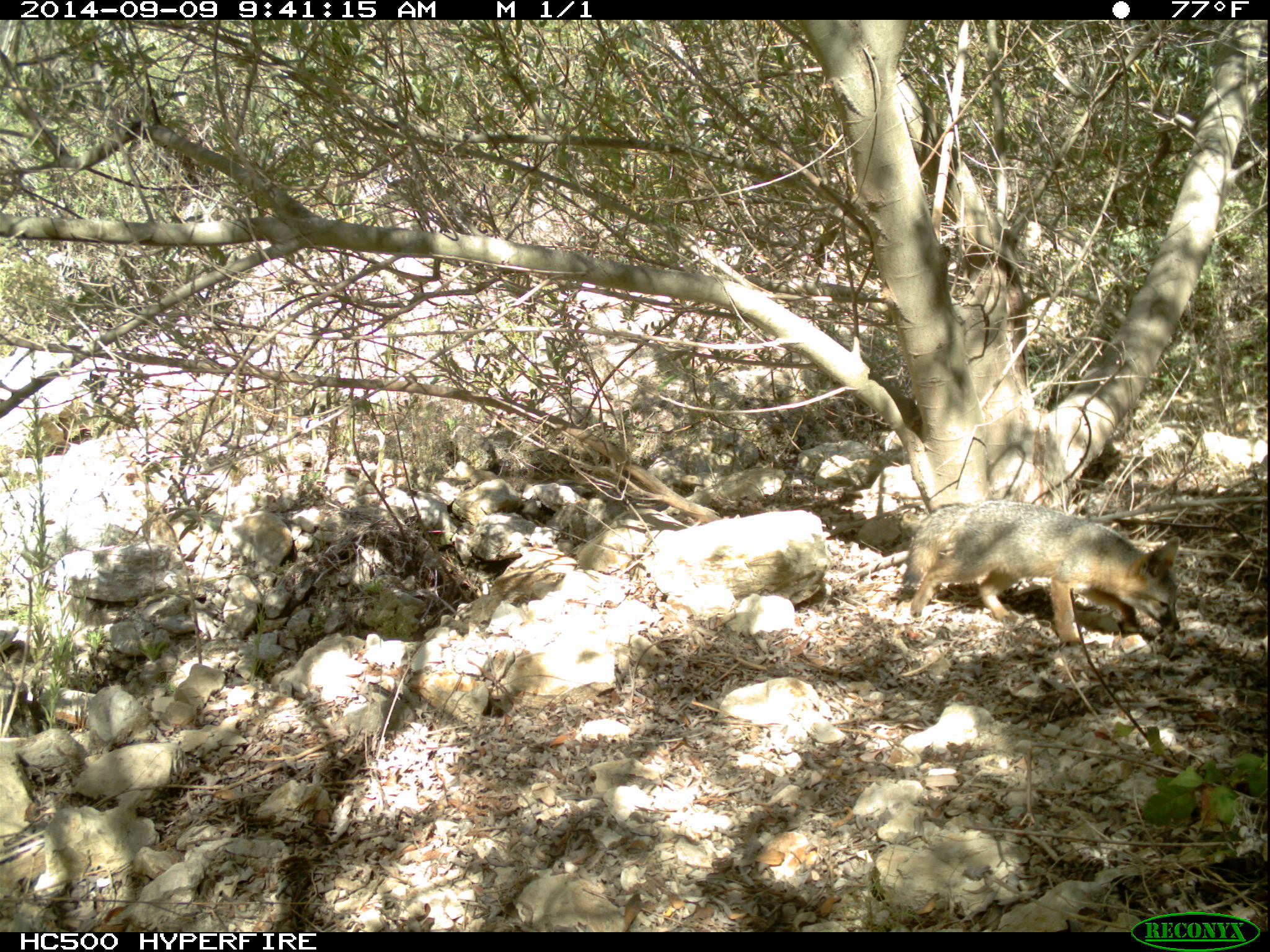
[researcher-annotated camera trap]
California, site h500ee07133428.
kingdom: Animalia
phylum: Chordata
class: Mammalia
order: Carnivora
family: Canidae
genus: Urocyon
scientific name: Urocyon littoralis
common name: island fox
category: fox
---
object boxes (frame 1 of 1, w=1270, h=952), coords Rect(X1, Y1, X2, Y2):
fox: Rect(902, 500, 1179, 646)